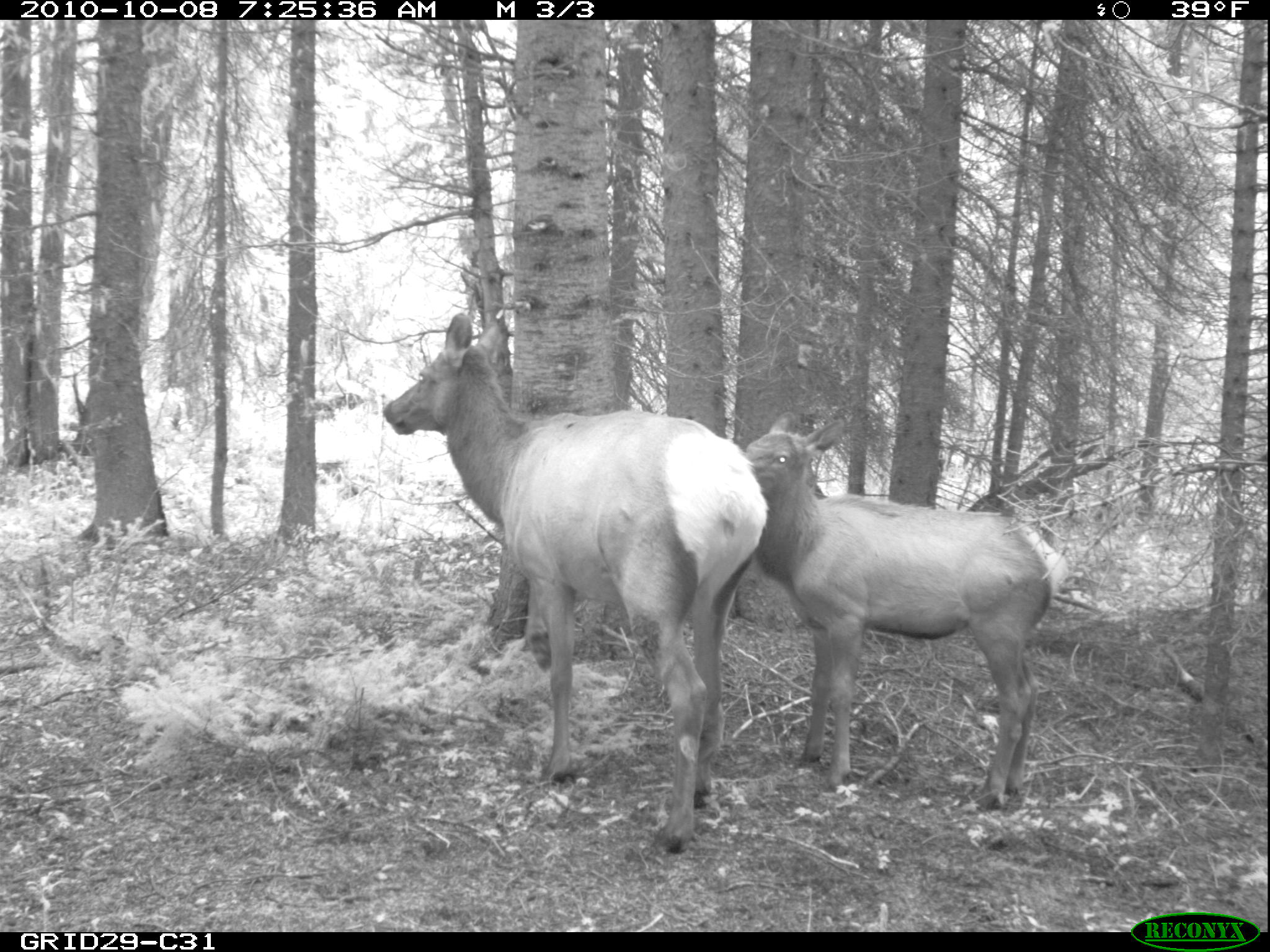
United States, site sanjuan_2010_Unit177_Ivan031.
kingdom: Animalia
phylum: Chordata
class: Mammalia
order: Artiodactyla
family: Cervidae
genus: Cervus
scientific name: Cervus elaphus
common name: red deer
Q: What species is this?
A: Cervus elaphus (red deer).